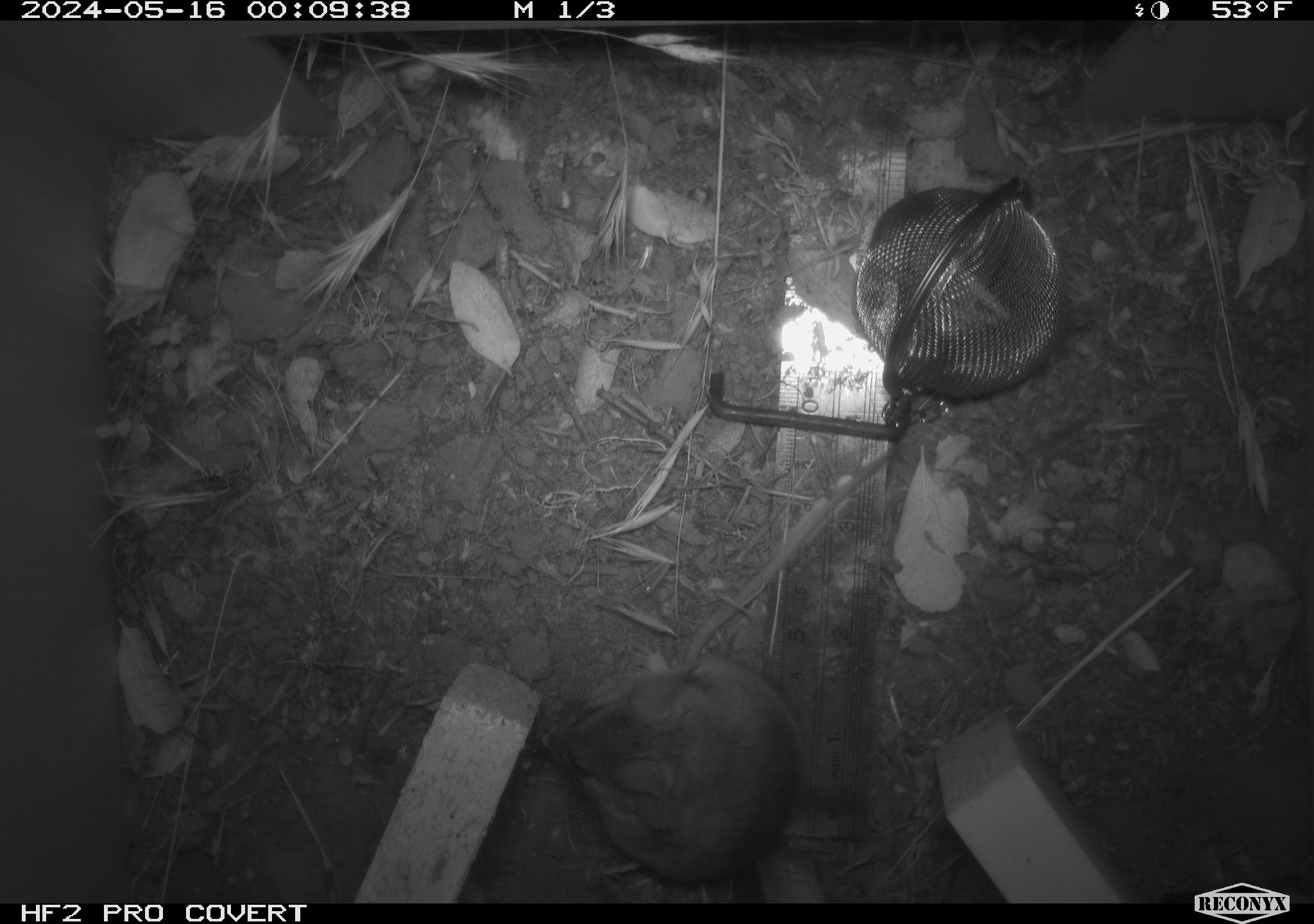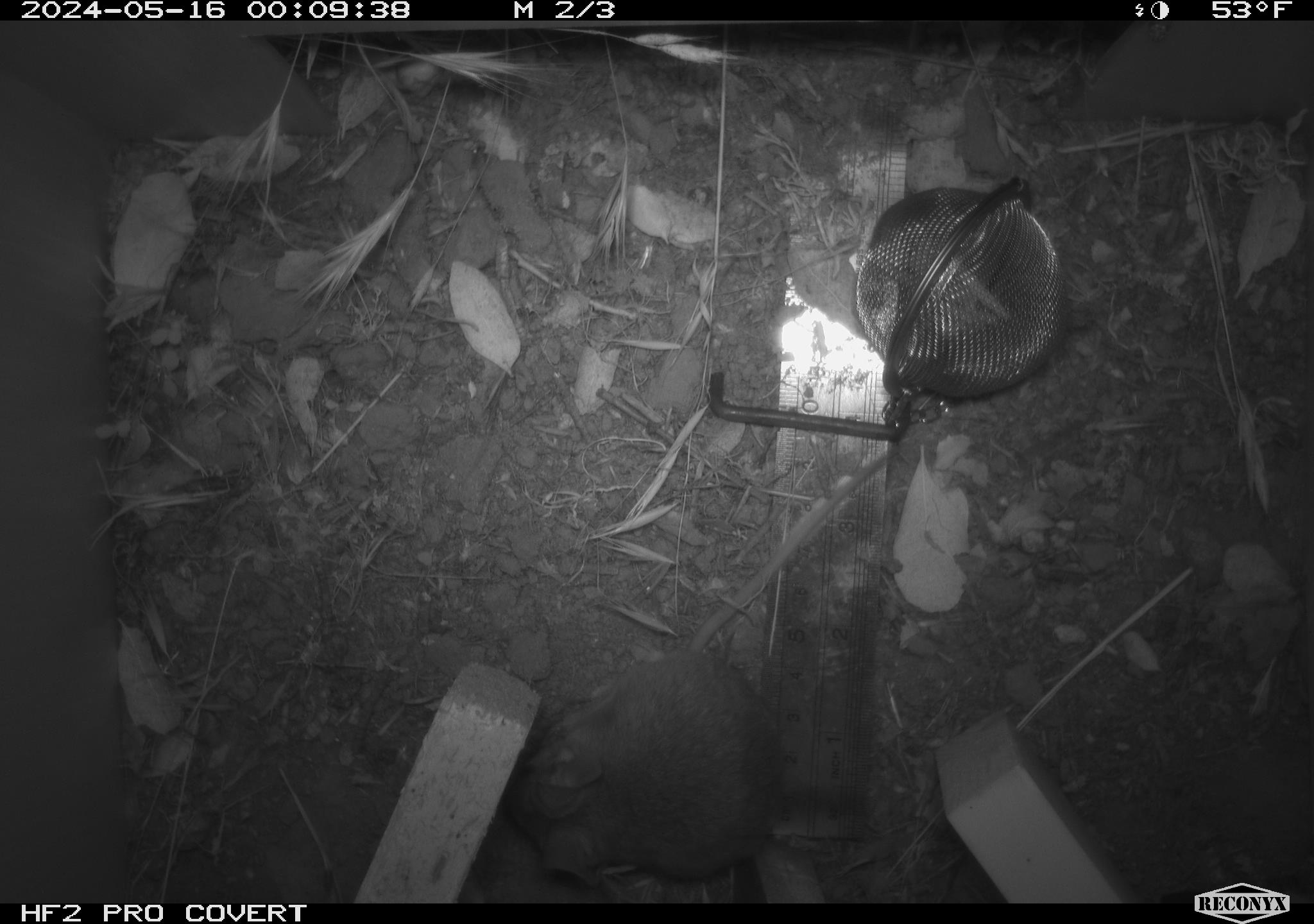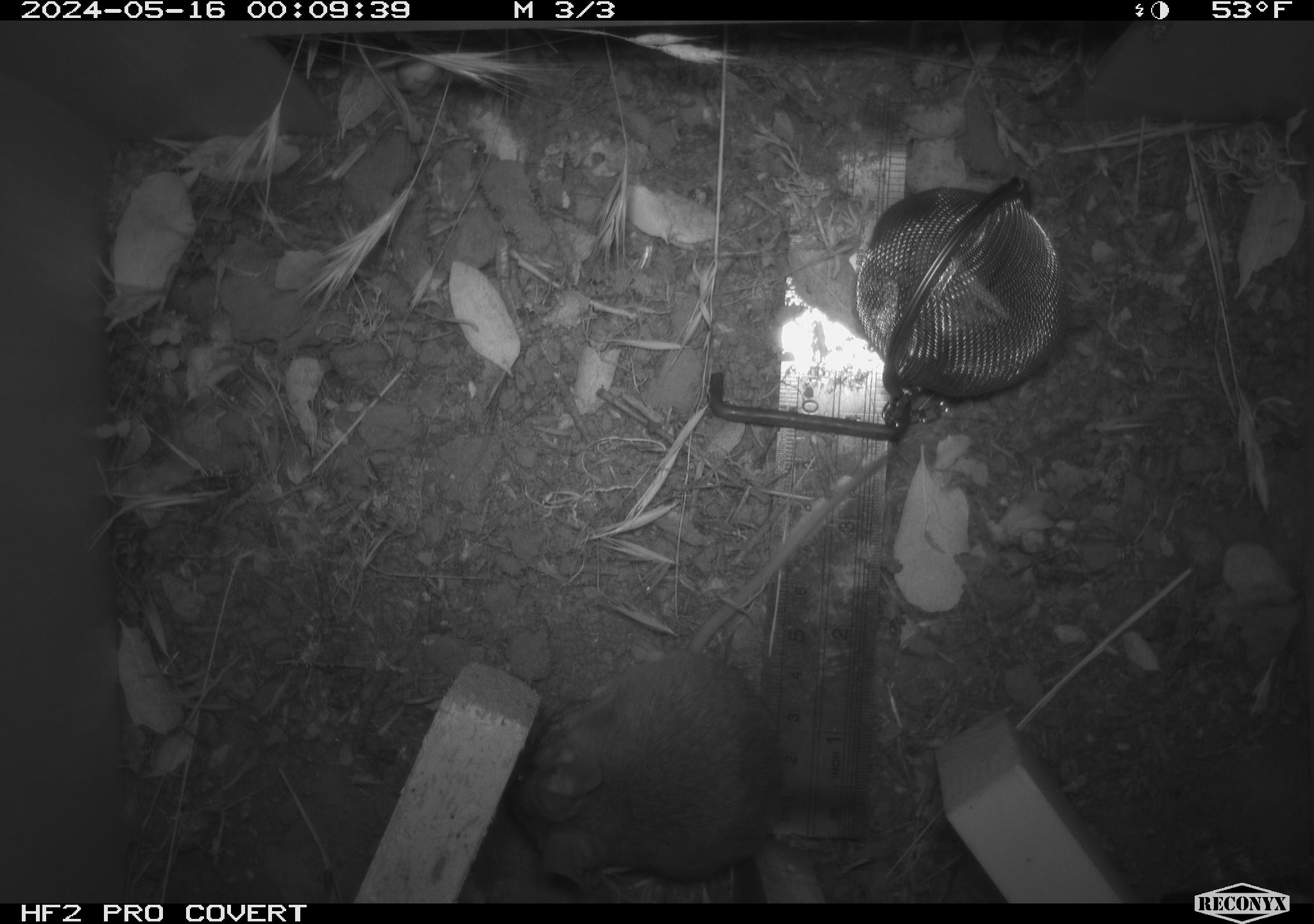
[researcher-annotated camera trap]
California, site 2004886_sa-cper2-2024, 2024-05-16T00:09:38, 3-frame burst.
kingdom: Animalia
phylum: Chordata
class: Mammalia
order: Rodentia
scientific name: Rodentia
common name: rodent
Rodent (Rodentia).